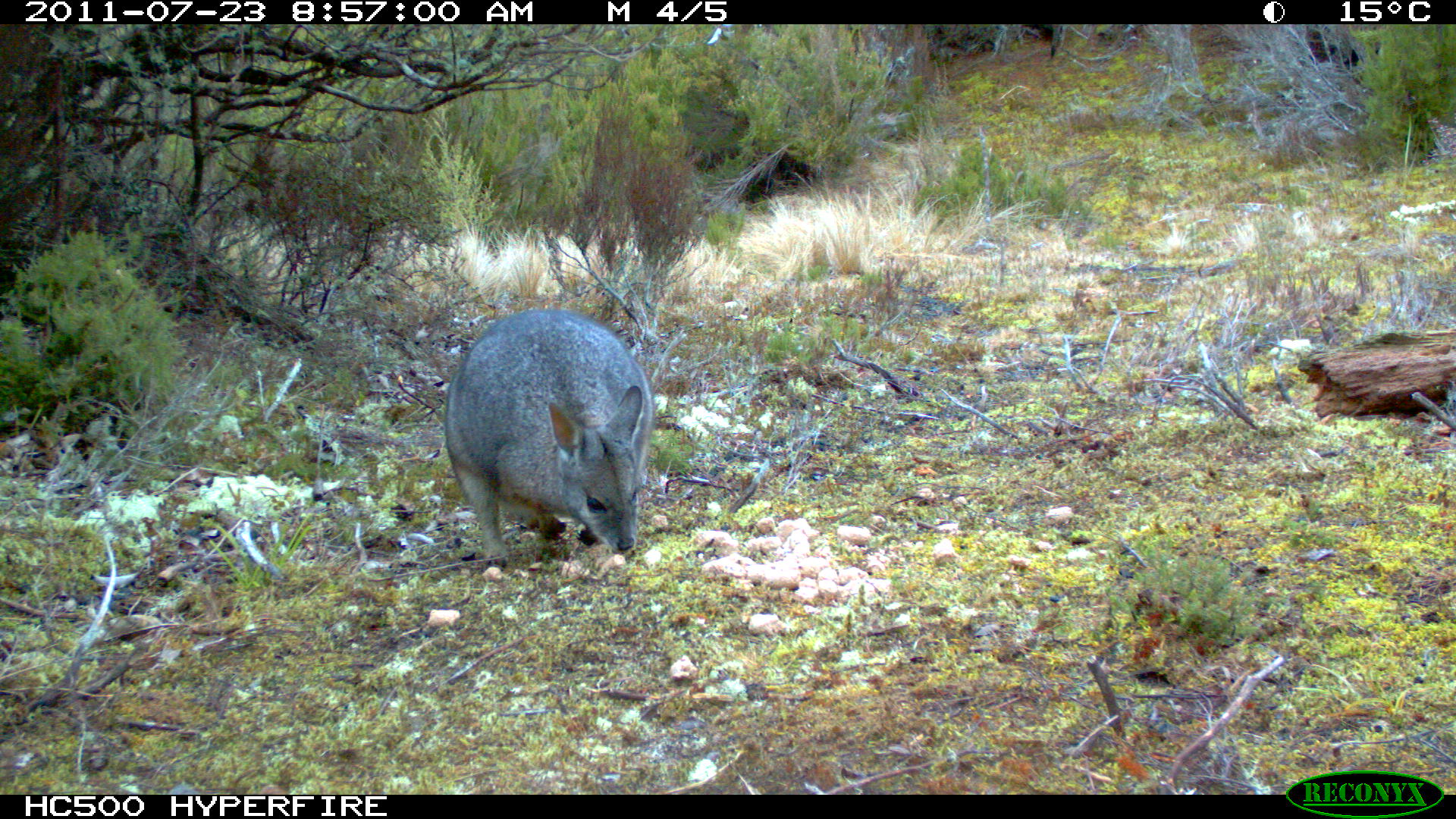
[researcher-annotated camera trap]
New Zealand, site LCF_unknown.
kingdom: Animalia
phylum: Chordata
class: Mammalia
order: Diprotodontia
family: Macropodidae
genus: Notamacropus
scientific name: Notamacropus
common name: wallaby